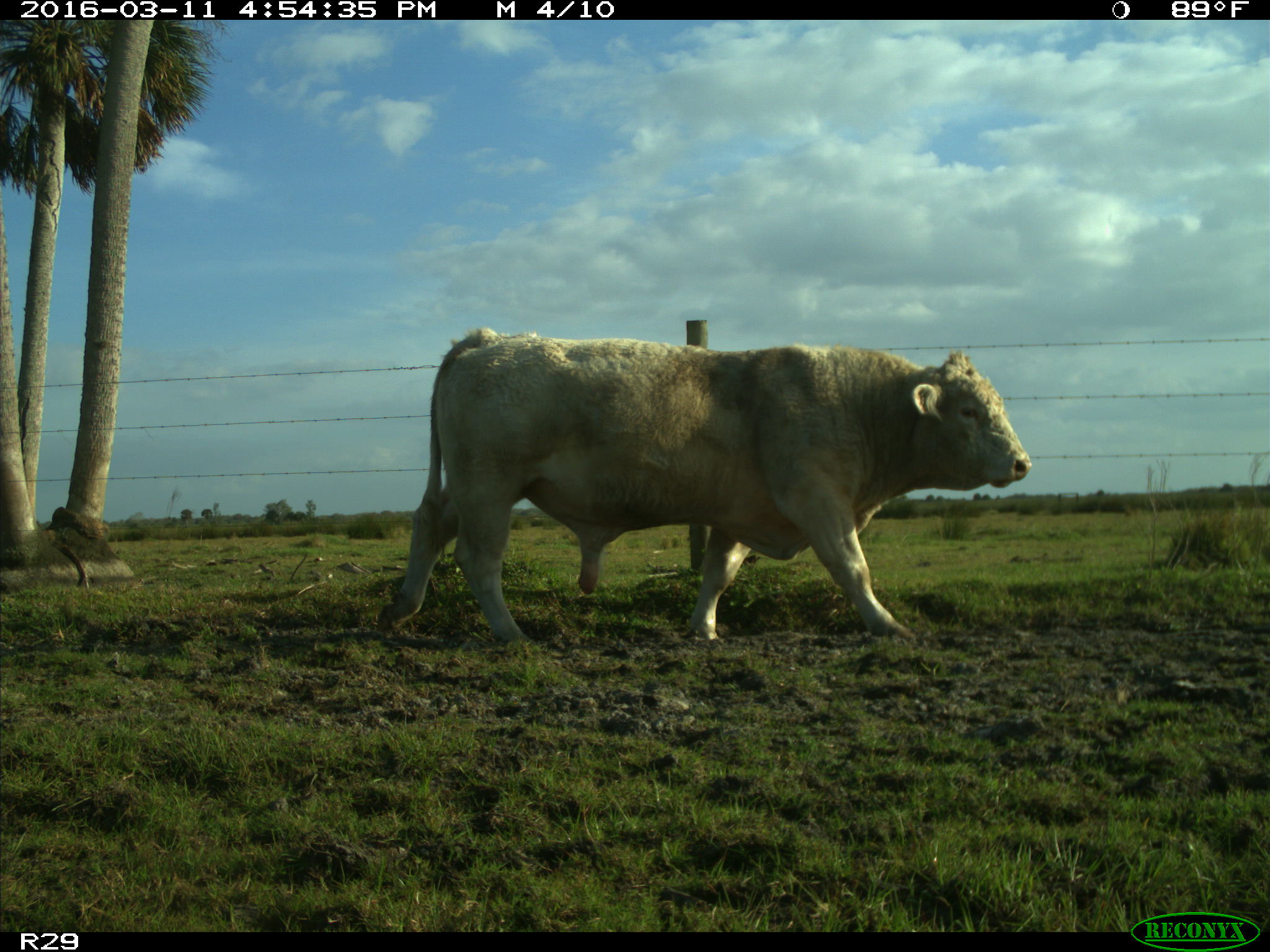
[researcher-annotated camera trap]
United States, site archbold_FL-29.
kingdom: Animalia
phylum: Chordata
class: Mammalia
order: Artiodactyla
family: Bovidae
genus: Bos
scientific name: Bos taurus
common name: domestic cow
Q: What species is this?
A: Bos taurus (domestic cow).